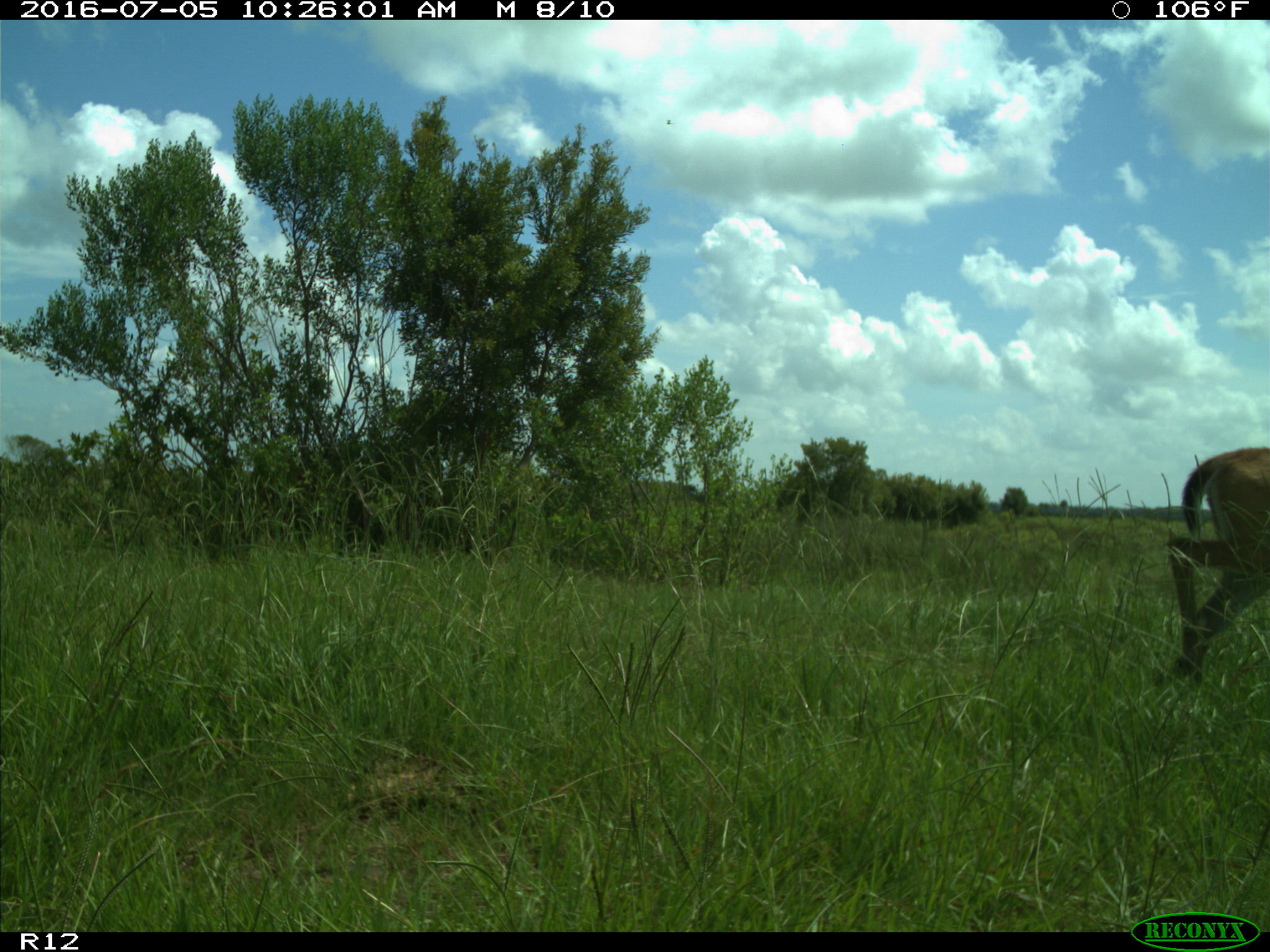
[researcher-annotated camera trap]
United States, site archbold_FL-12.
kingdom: Animalia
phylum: Chordata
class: Mammalia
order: Artiodactyla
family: Cervidae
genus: Odocoileus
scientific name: Odocoileus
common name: deer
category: unidentified deer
Unidentified deer (deer) (Odocoileus).